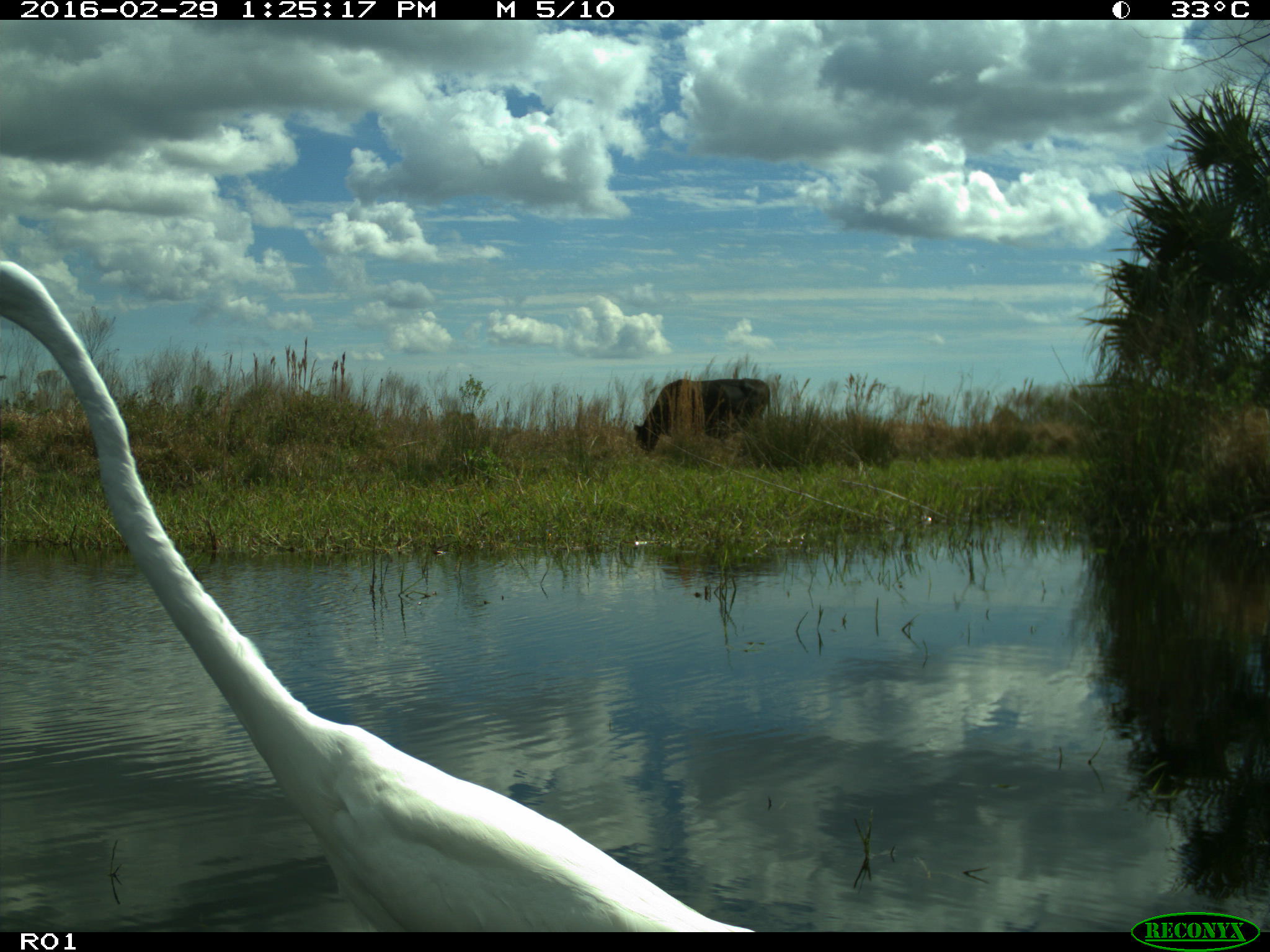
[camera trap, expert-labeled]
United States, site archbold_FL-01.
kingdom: Animalia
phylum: Chordata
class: Mammalia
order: Artiodactyla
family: Bovidae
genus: Bos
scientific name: Bos taurus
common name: domestic cow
Bos taurus (domestic cow).